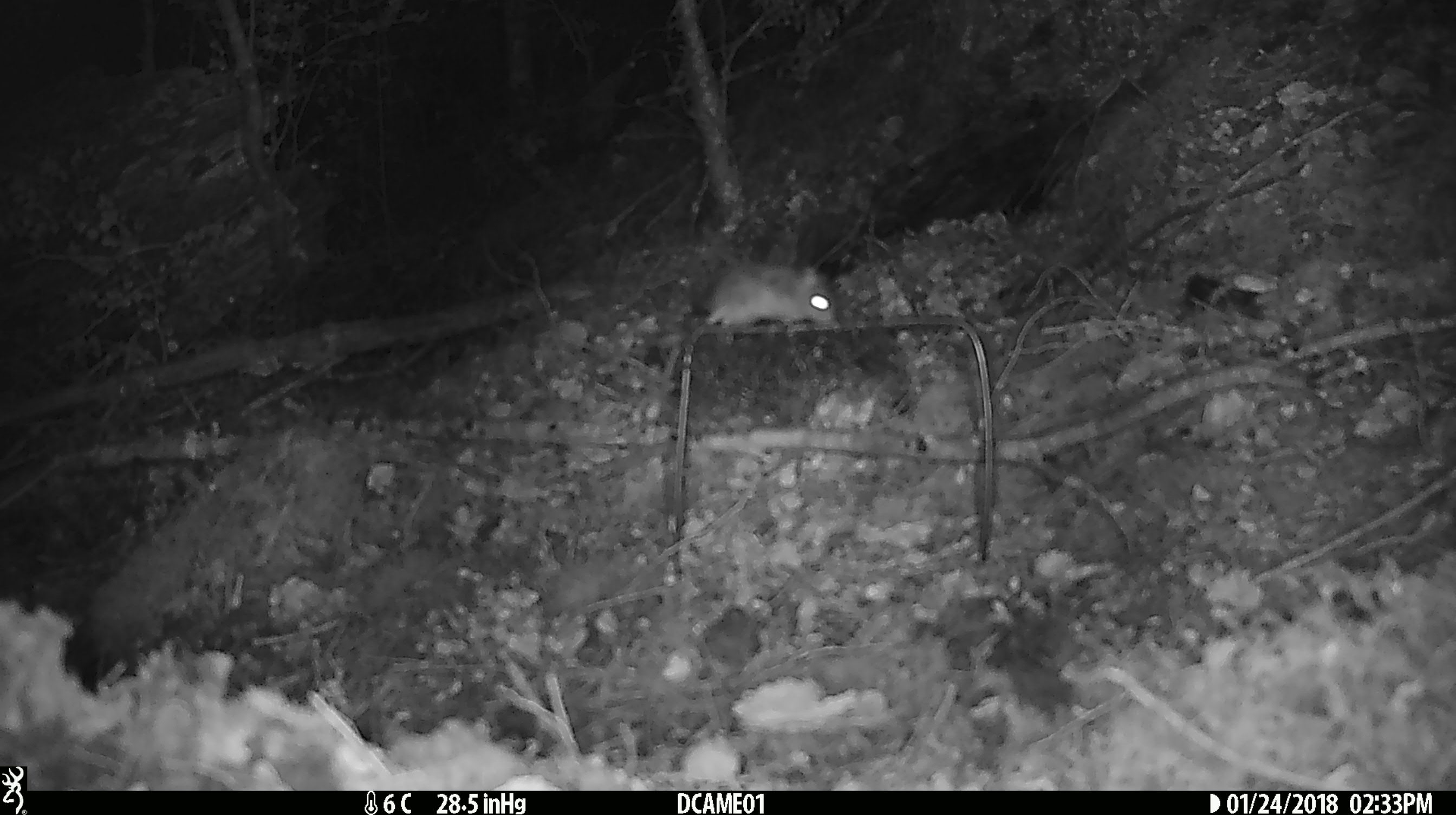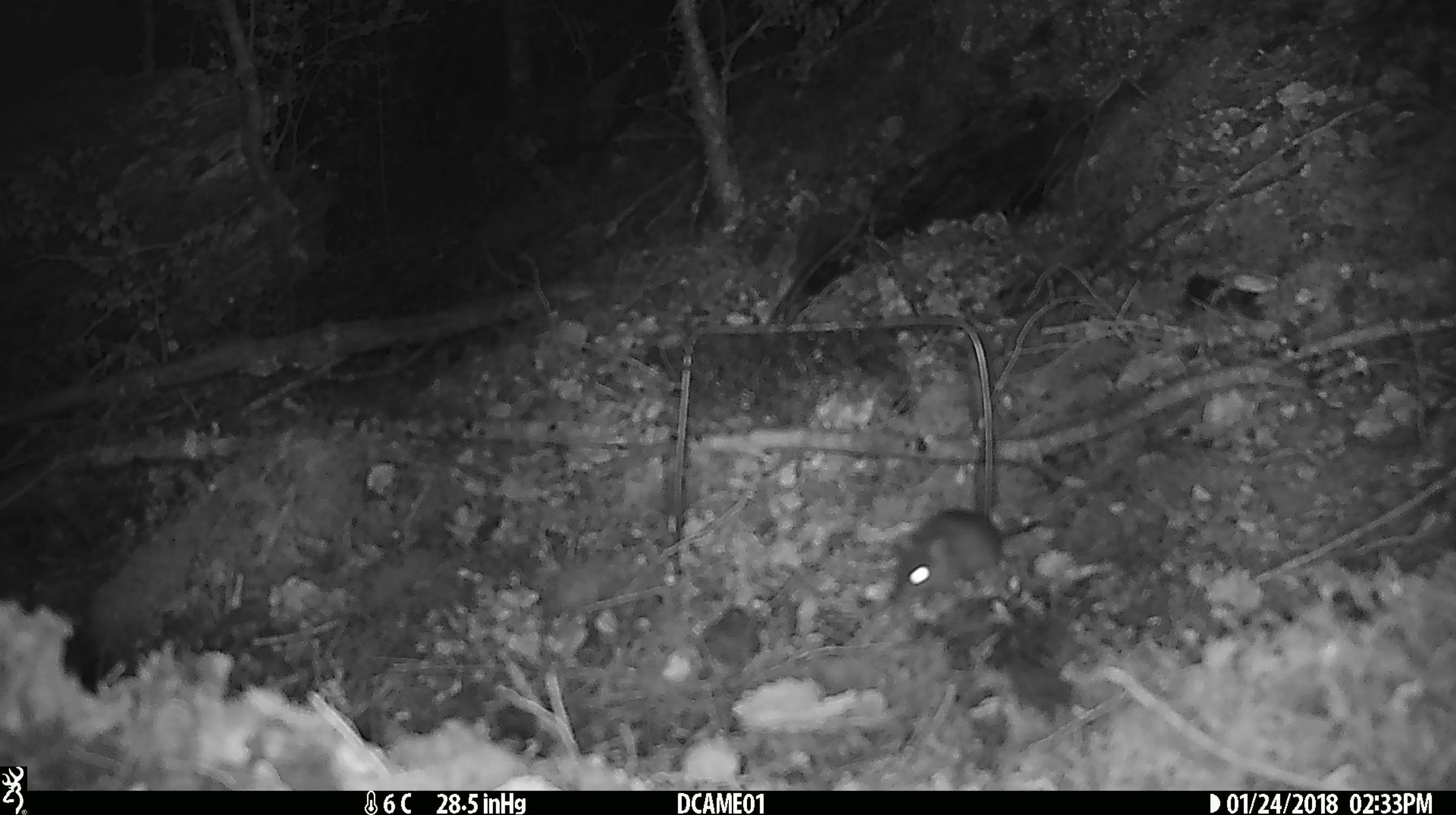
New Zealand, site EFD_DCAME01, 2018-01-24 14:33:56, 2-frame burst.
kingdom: Animalia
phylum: Chordata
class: Mammalia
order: Rodentia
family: Muridae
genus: Mus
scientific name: Mus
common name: mouse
Mouse (Mus).